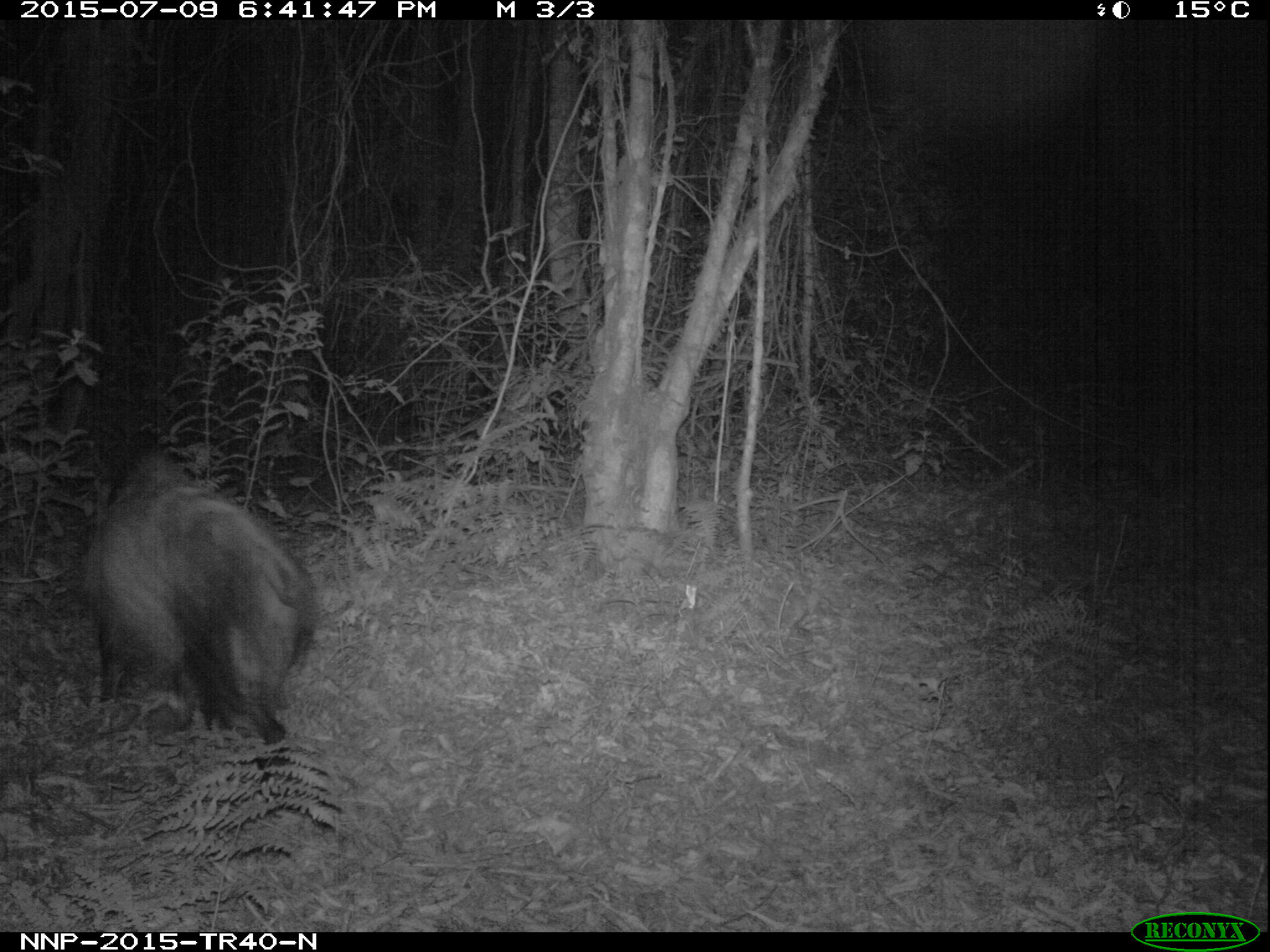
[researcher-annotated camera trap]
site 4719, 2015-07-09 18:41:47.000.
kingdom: Animalia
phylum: Chordata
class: Mammalia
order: Artiodactyla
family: Suidae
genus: Potamochoerus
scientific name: Potamochoerus larvatus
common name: bushpig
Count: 1.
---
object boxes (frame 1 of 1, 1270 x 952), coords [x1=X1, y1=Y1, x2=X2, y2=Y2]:
potamochoerus larvatus: [x1=80, y1=426, x2=316, y2=810]